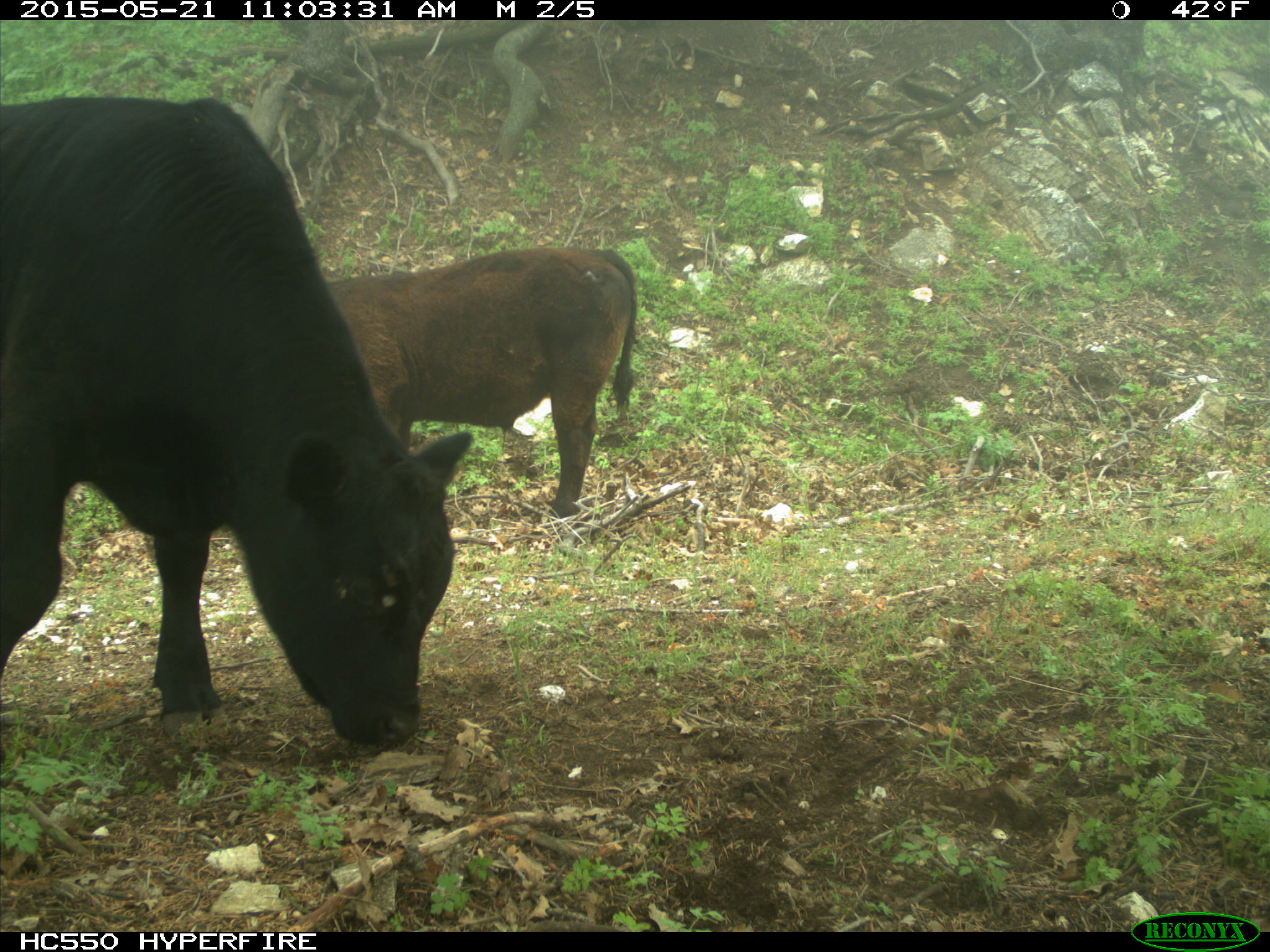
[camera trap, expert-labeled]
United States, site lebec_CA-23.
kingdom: Animalia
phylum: Chordata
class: Mammalia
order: Artiodactyla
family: Bovidae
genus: Bos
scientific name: Bos taurus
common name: domestic cow